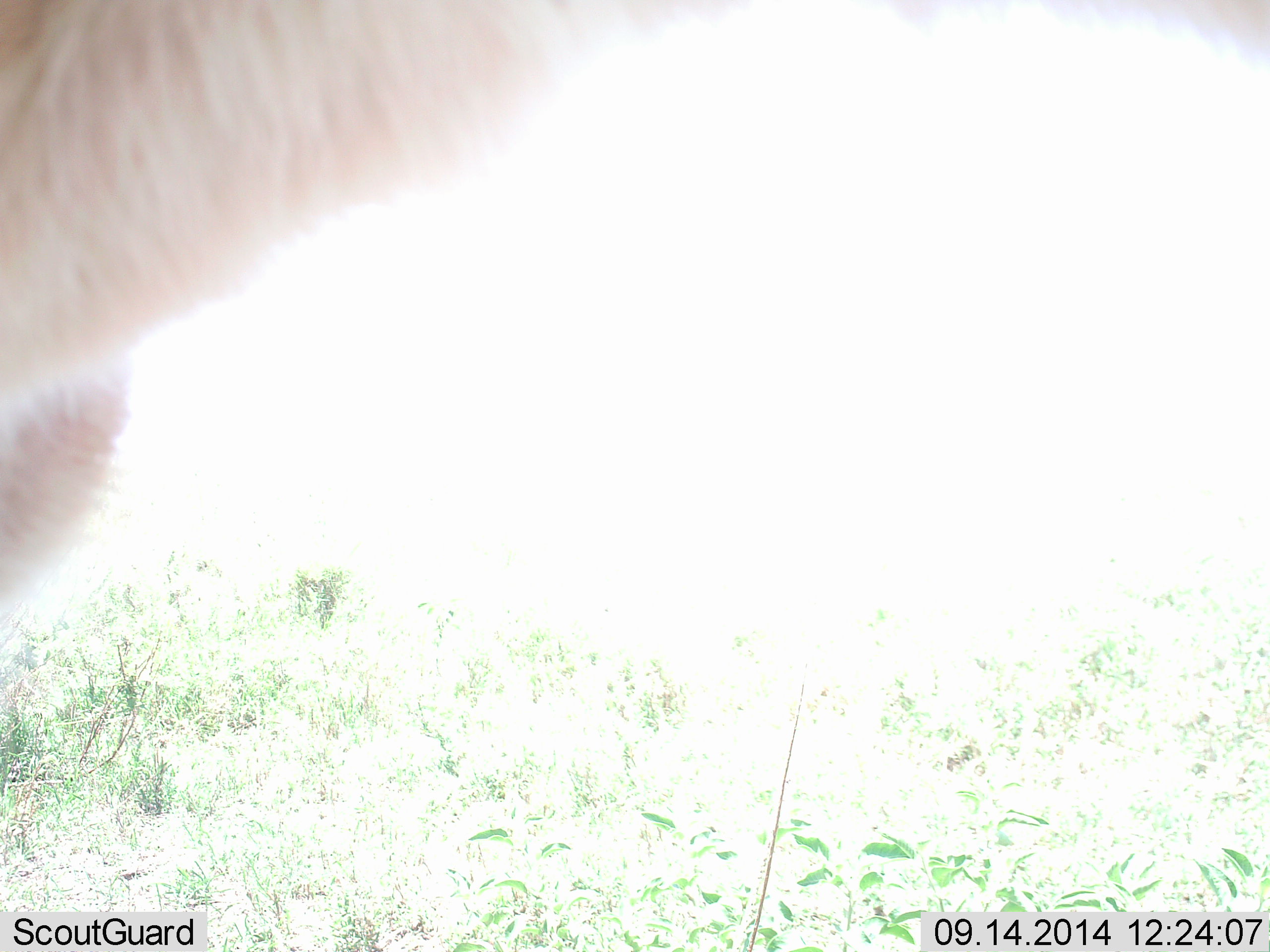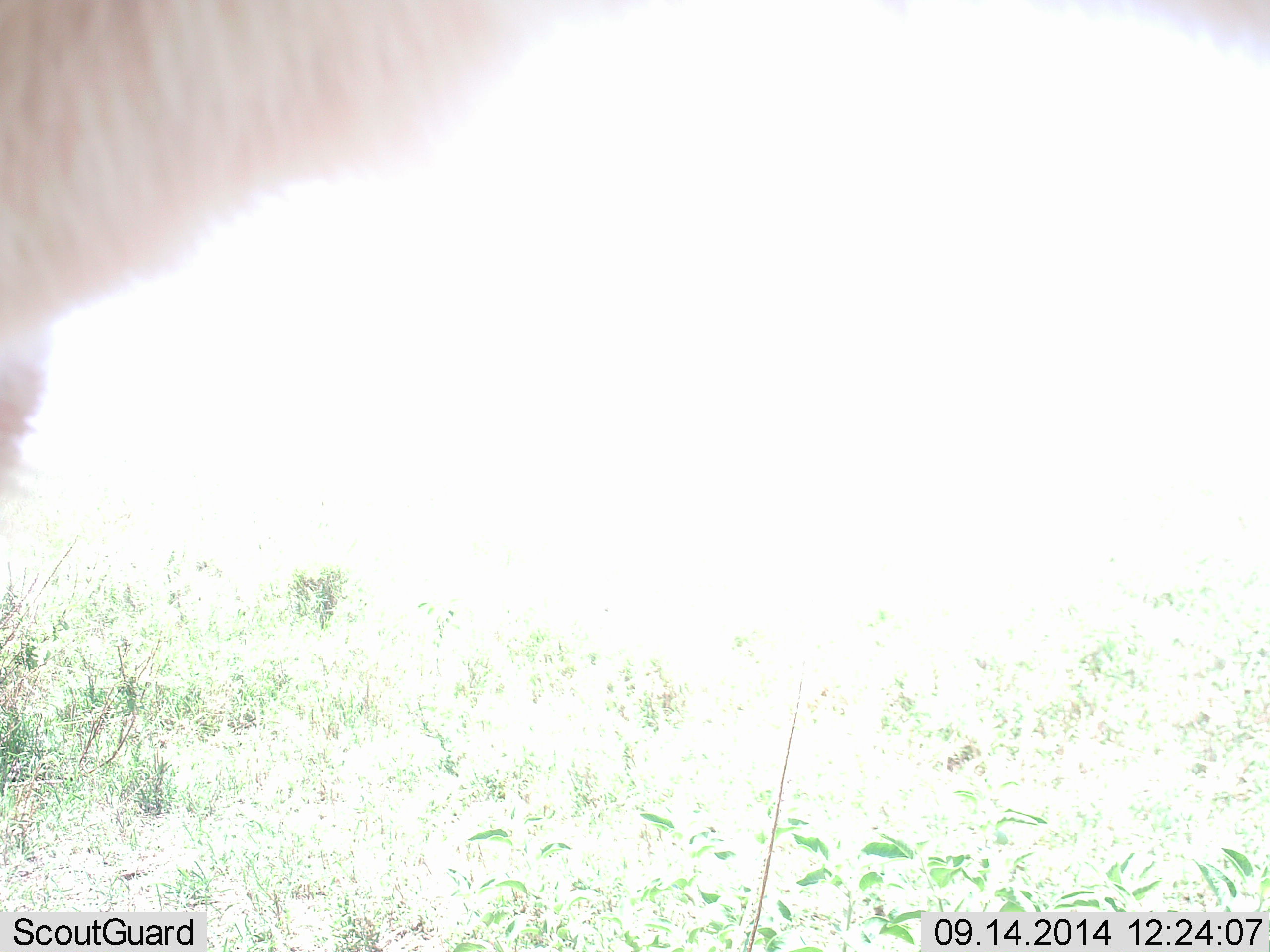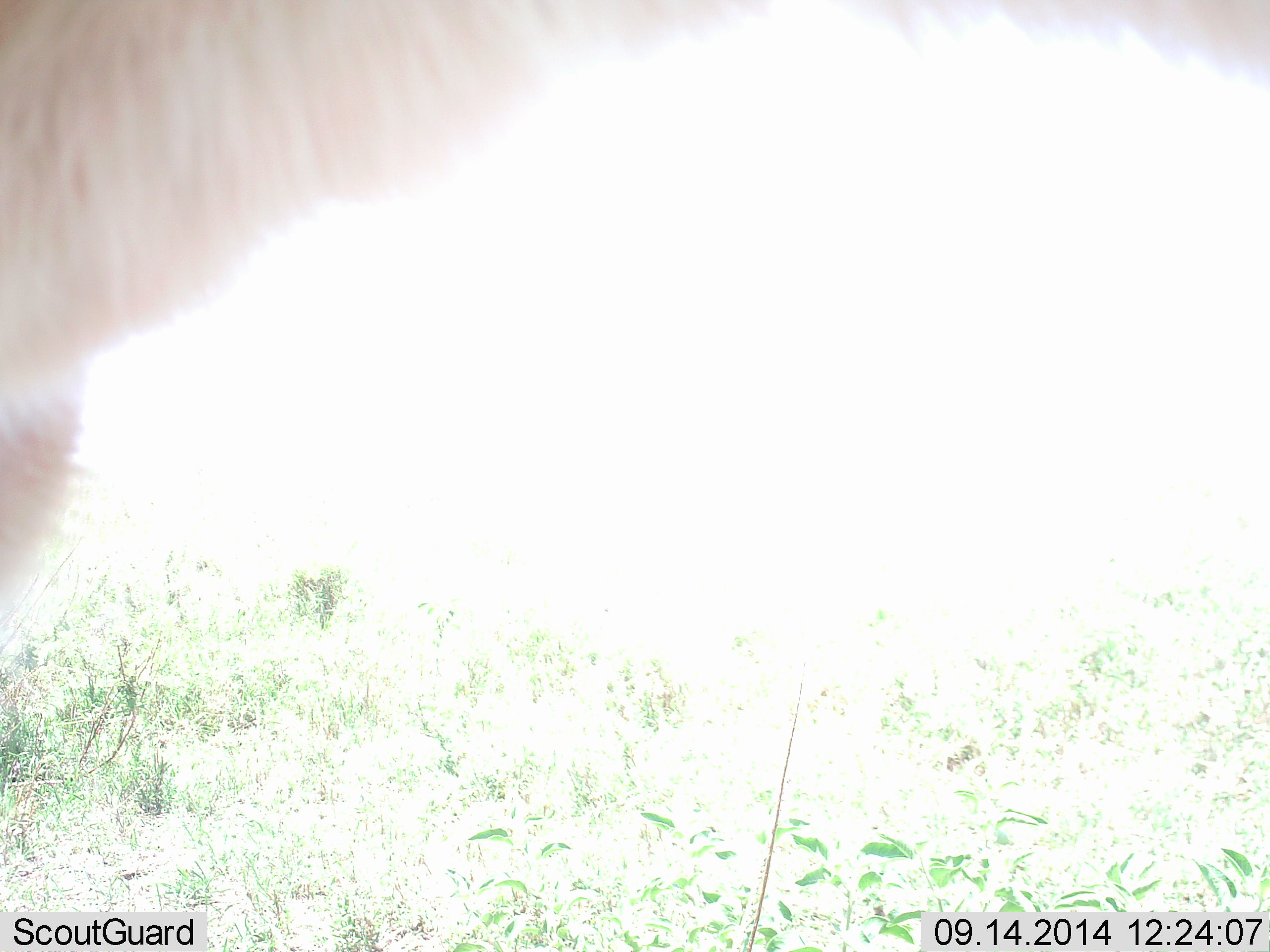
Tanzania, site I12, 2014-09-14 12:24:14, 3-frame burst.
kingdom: Animalia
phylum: Chordata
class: Mammalia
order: Carnivora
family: Felidae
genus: Panthera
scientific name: Panthera leo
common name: lion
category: lionfemale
Lionfemale (lion) (Panthera leo), count 1. Behavior (volunteer vote fractions): standing 100%, resting 0%, moving 0%, interacting 0%. Young present (vote fraction): 0%. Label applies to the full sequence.